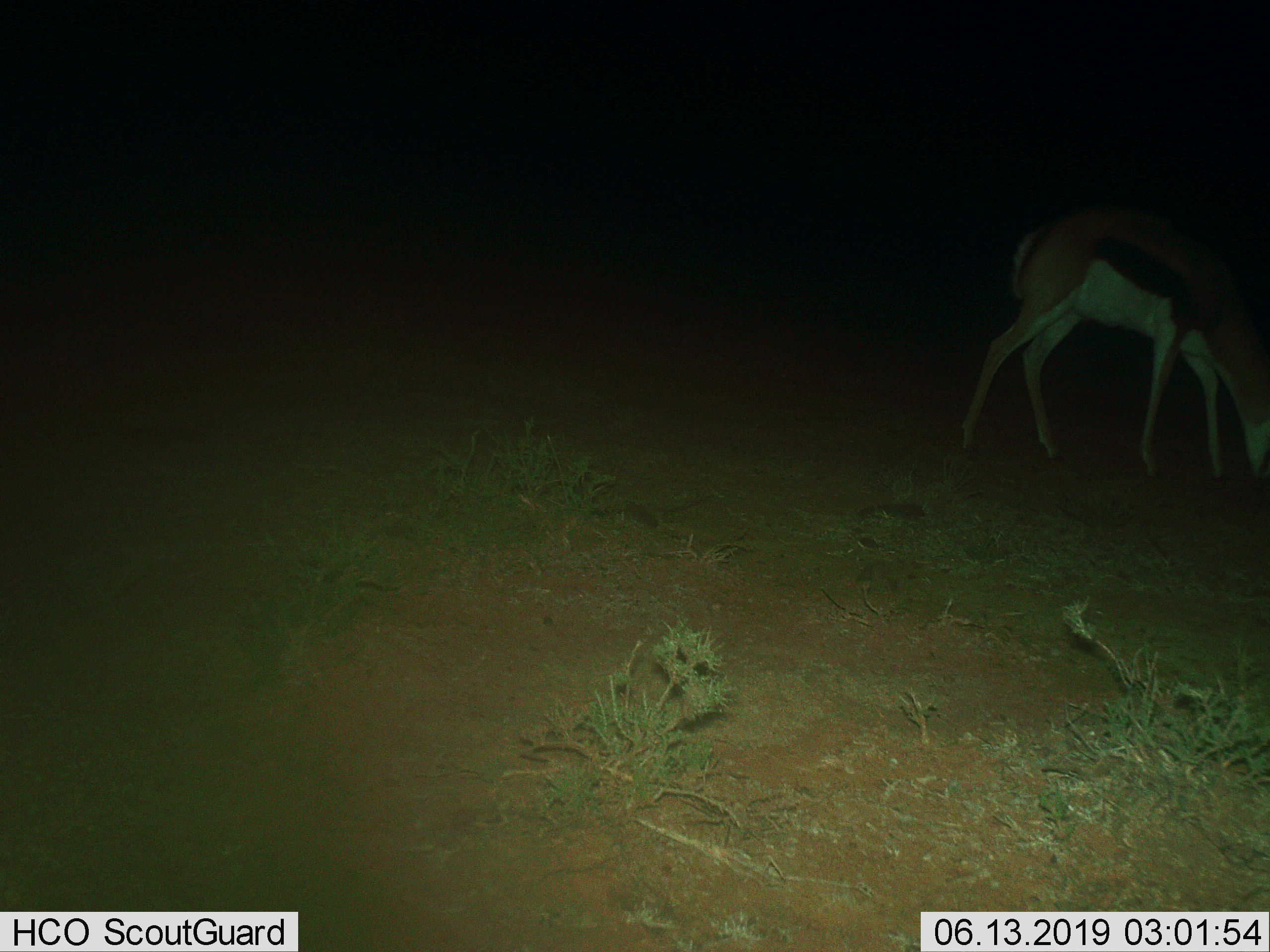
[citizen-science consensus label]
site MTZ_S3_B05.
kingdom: Animalia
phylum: Chordata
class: Mammalia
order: Artiodactyla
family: Bovidae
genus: Antidorcas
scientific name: Antidorcas marsupialis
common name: springbok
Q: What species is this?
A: Springbok (Antidorcas marsupialis).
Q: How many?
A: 1.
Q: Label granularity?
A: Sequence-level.